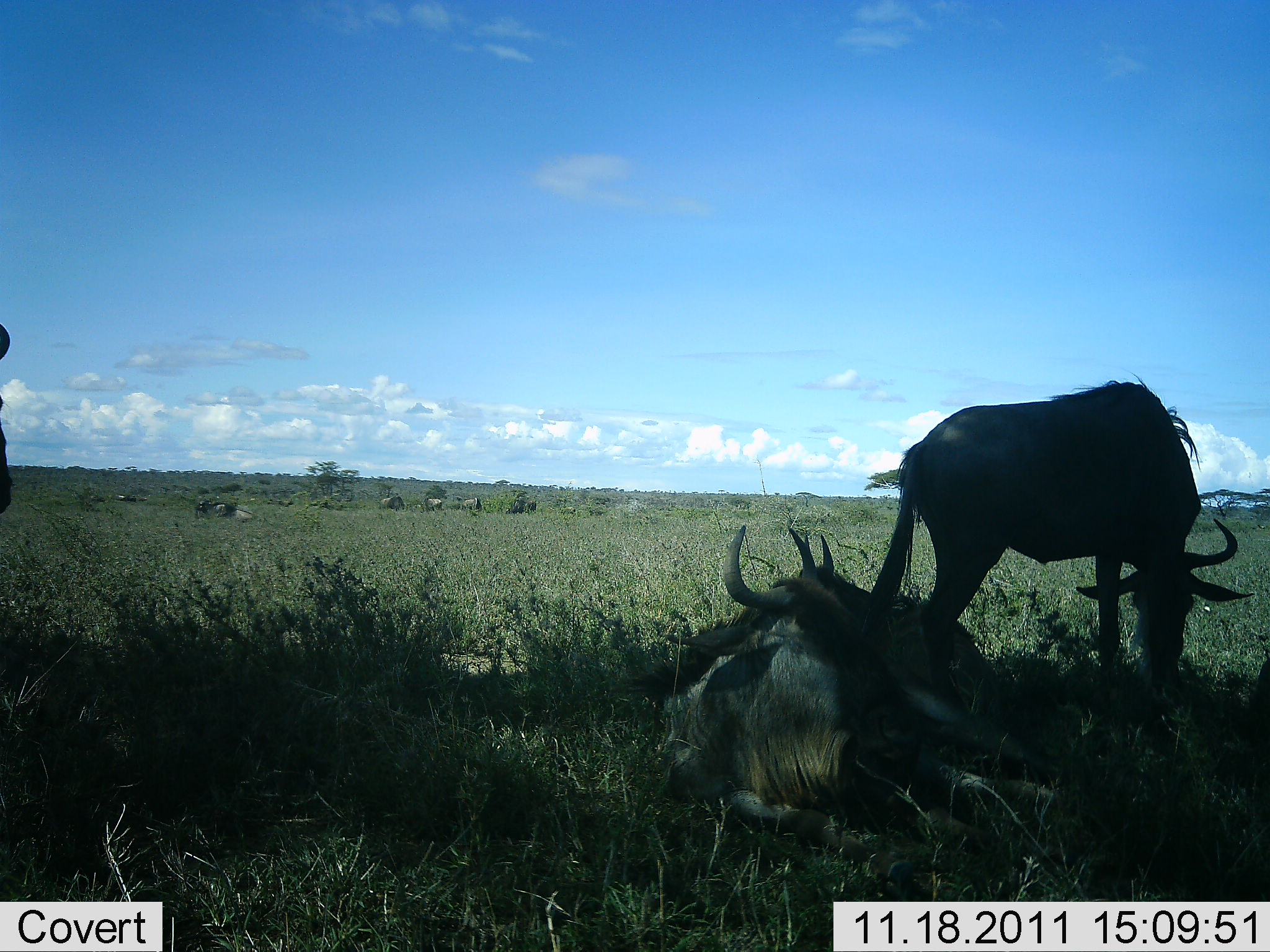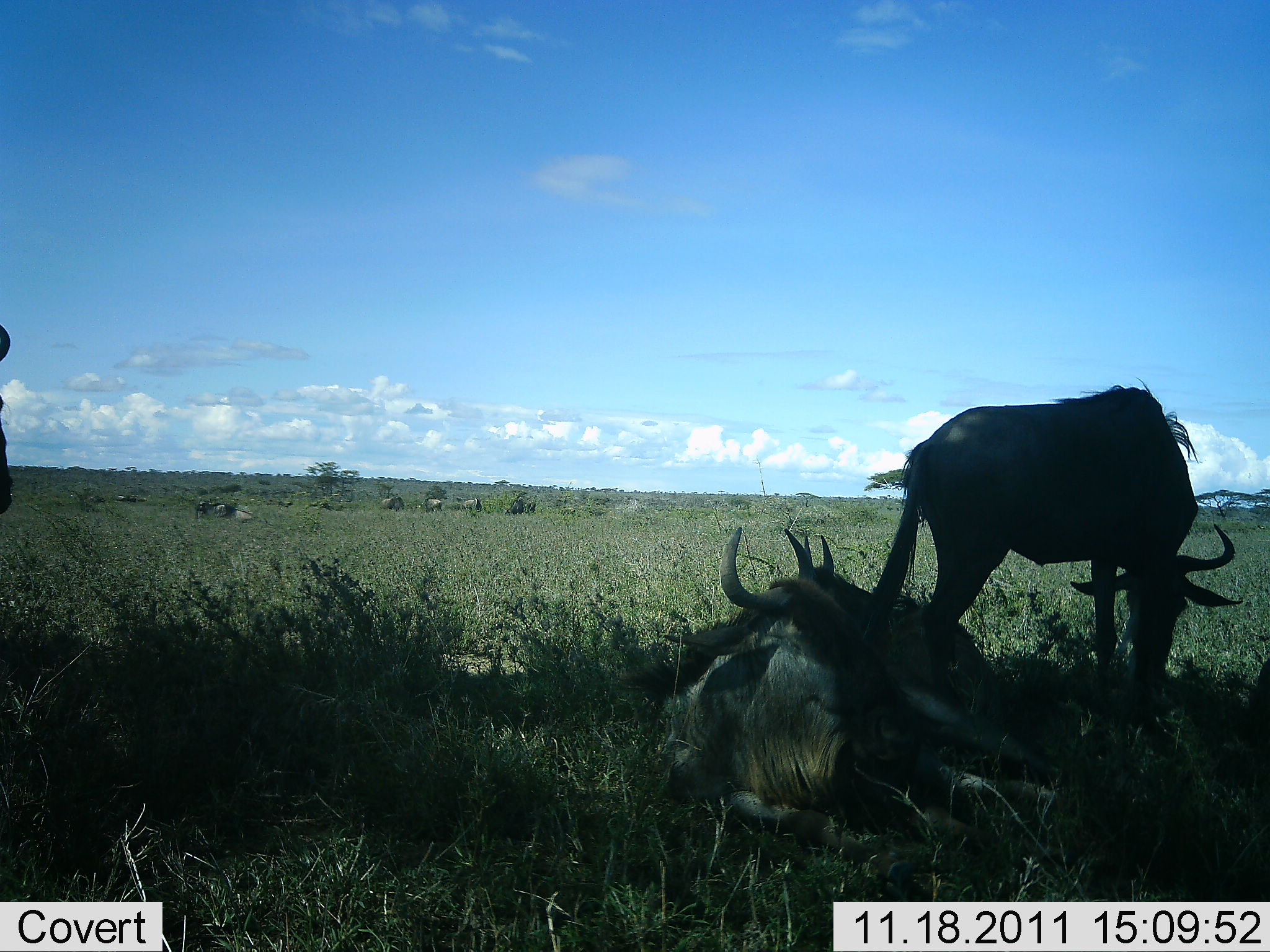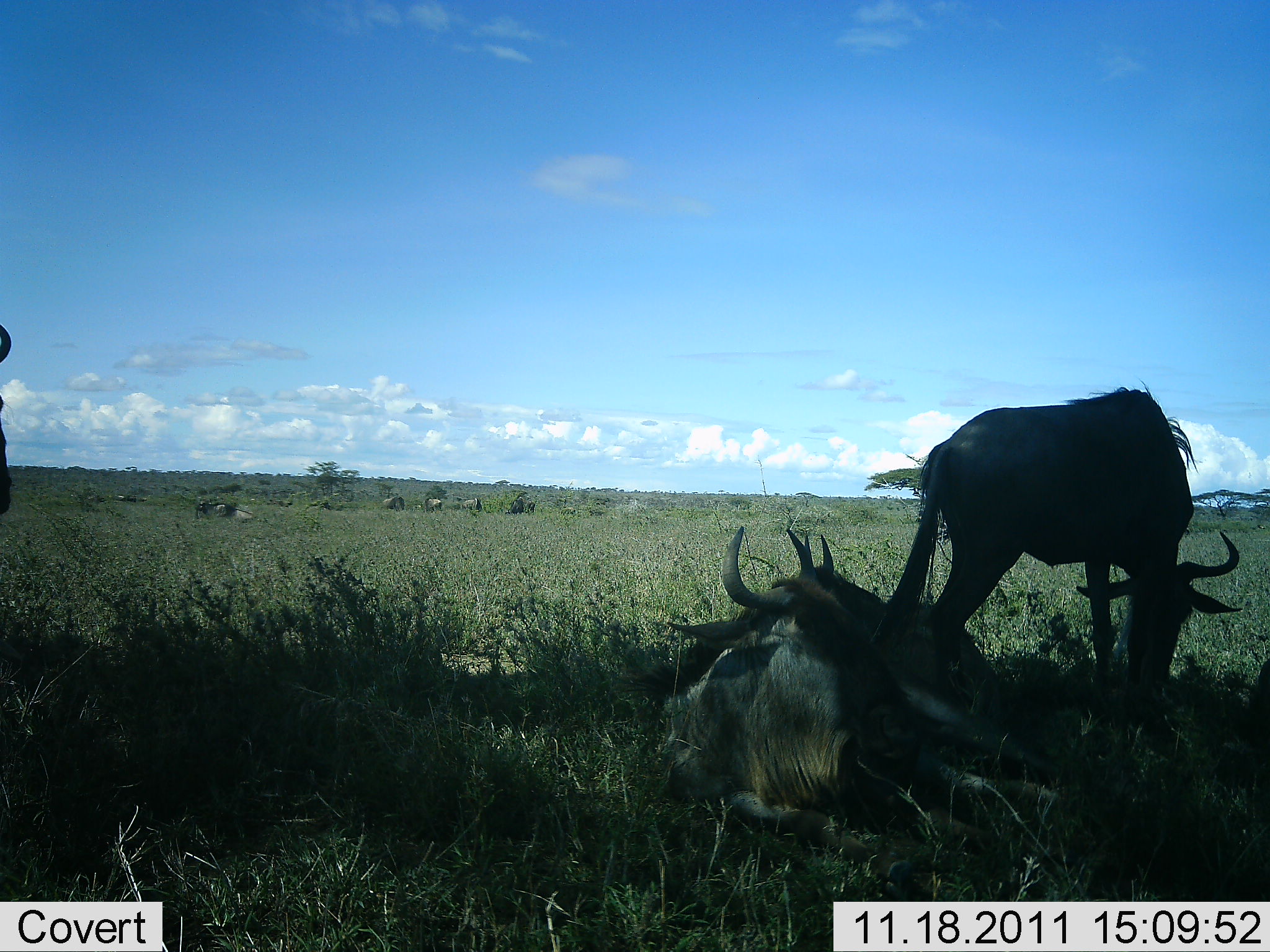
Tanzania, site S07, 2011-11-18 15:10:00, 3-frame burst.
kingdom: Animalia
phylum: Chordata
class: Mammalia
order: Artiodactyla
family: Bovidae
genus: Connochaetes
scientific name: Connochaetes taurinus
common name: blue wildebeest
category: wildebeest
Wildebeest (blue wildebeest) (Connochaetes taurinus), count 3. Behavior (volunteer vote fractions): standing 27%, resting 100%, moving 0%, interacting 0%. Young present (vote fraction): 0%. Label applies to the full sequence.